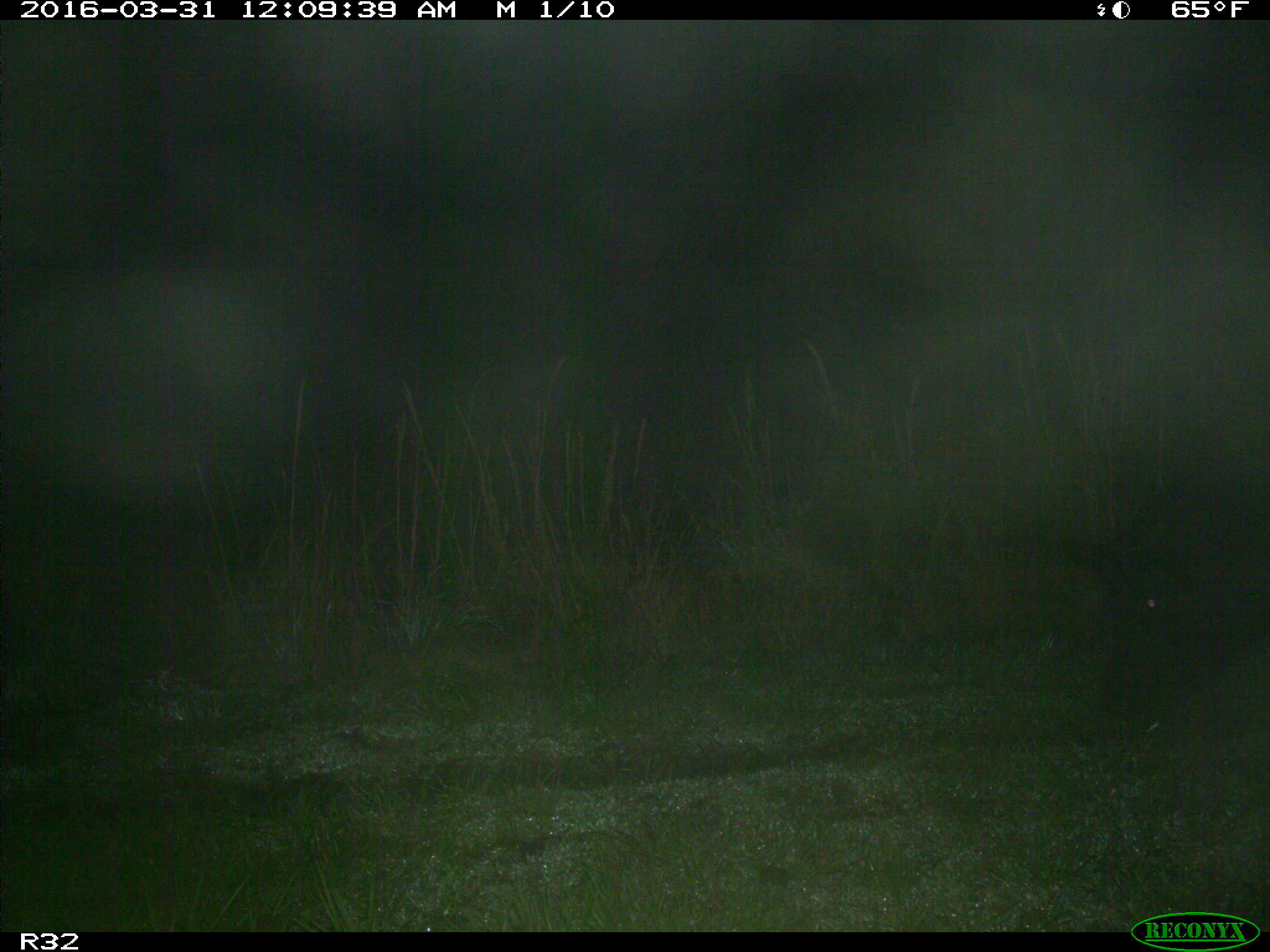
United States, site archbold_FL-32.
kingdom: Animalia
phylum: Chordata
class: Mammalia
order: Artiodactyla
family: Suidae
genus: Sus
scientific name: Sus scrofa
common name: wild boar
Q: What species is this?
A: Sus scrofa (wild boar).